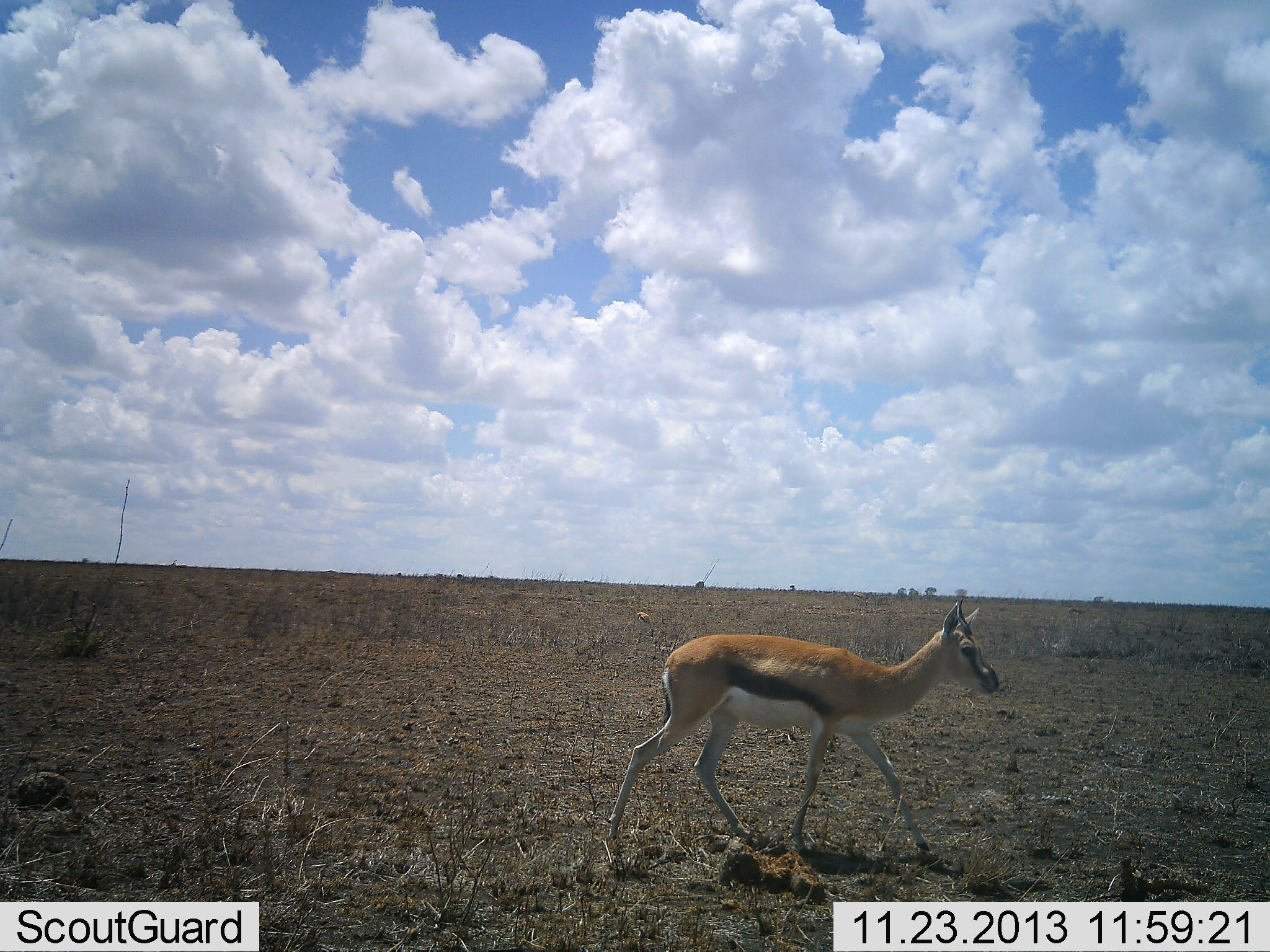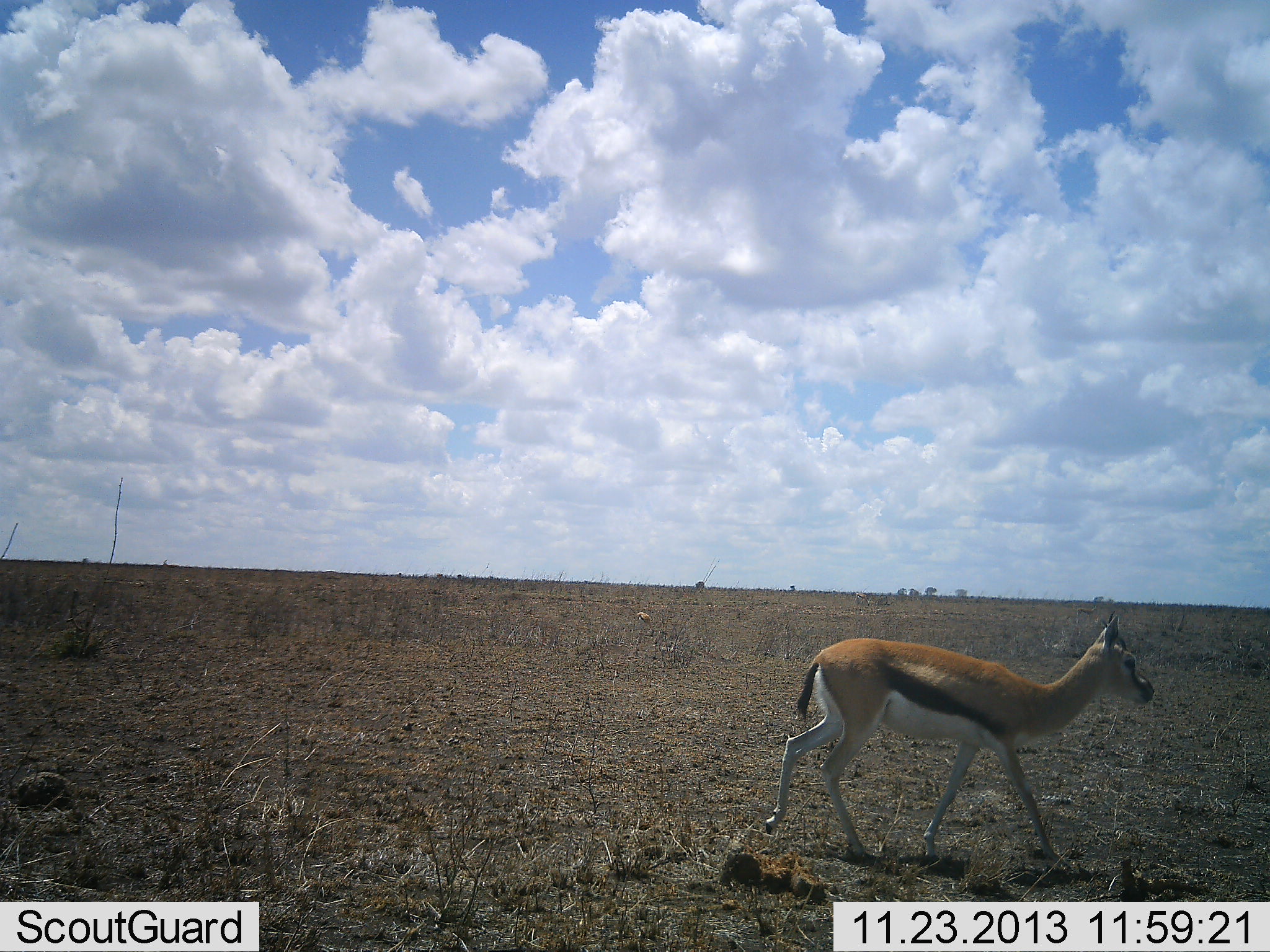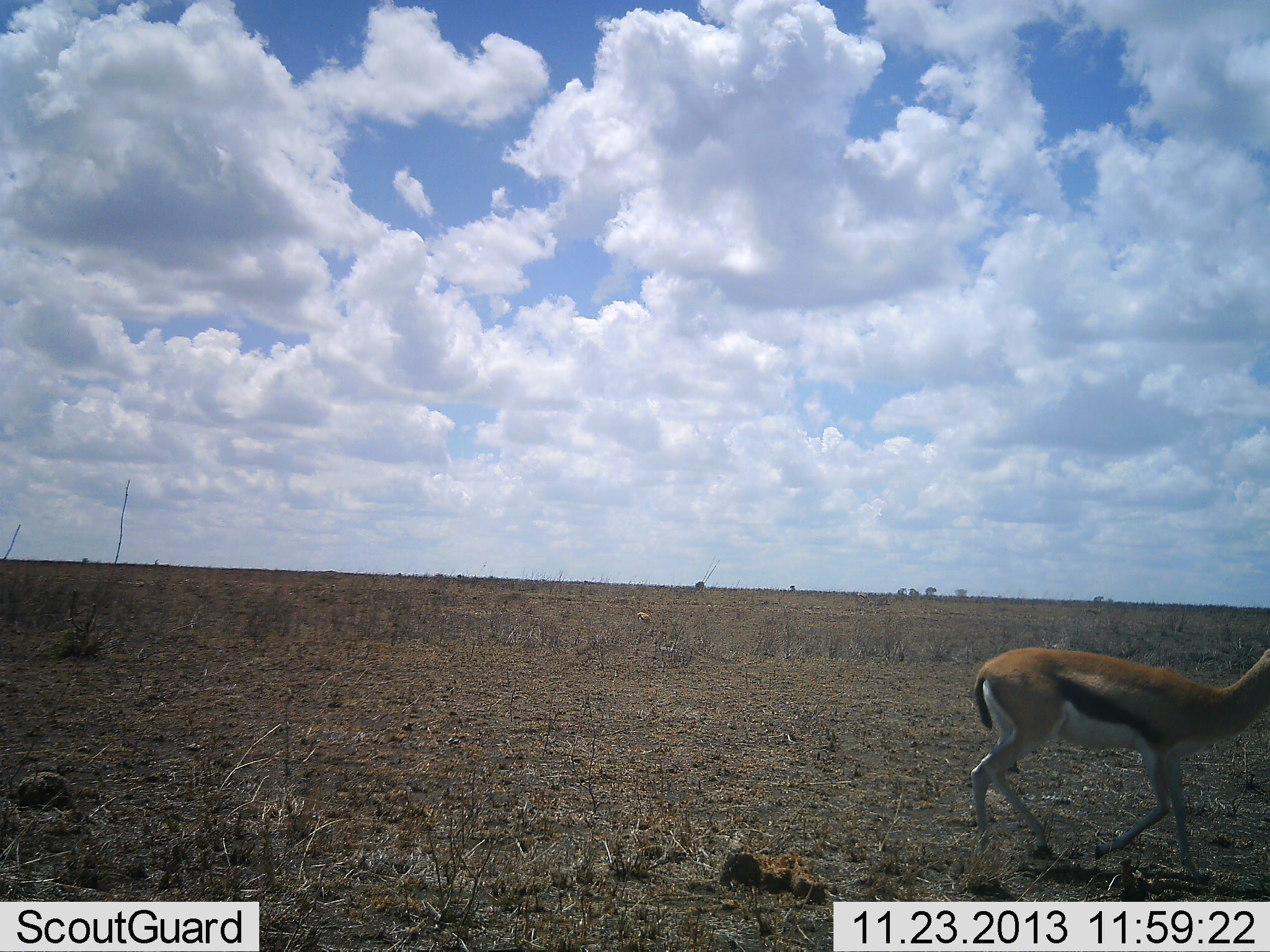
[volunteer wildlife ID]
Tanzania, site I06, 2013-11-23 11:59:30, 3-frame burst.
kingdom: Animalia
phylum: Chordata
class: Mammalia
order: Artiodactyla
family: Bovidae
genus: Eudorcas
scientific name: Eudorcas thomsonii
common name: thomson's gazelle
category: gazellethomsons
Gazellethomsons (thomson's gazelle) (Eudorcas thomsonii), count 1. Behavior (volunteer vote fractions): standing 0%, resting 0%, moving 100%, interacting 0%. Young present (vote fraction): 0%. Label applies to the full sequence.